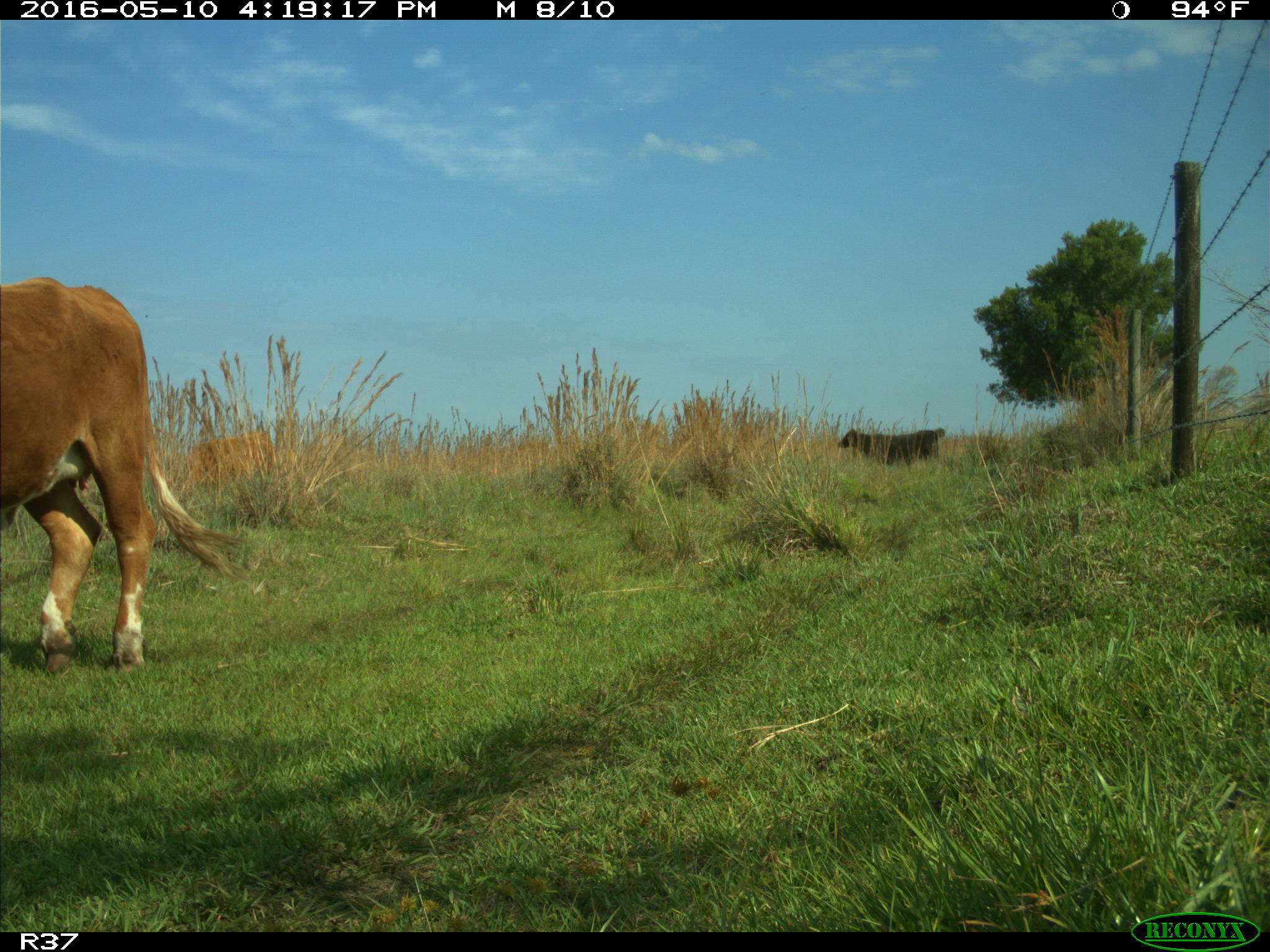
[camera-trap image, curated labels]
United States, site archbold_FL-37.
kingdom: Animalia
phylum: Chordata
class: Mammalia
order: Artiodactyla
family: Bovidae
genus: Bos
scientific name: Bos taurus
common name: domestic cow